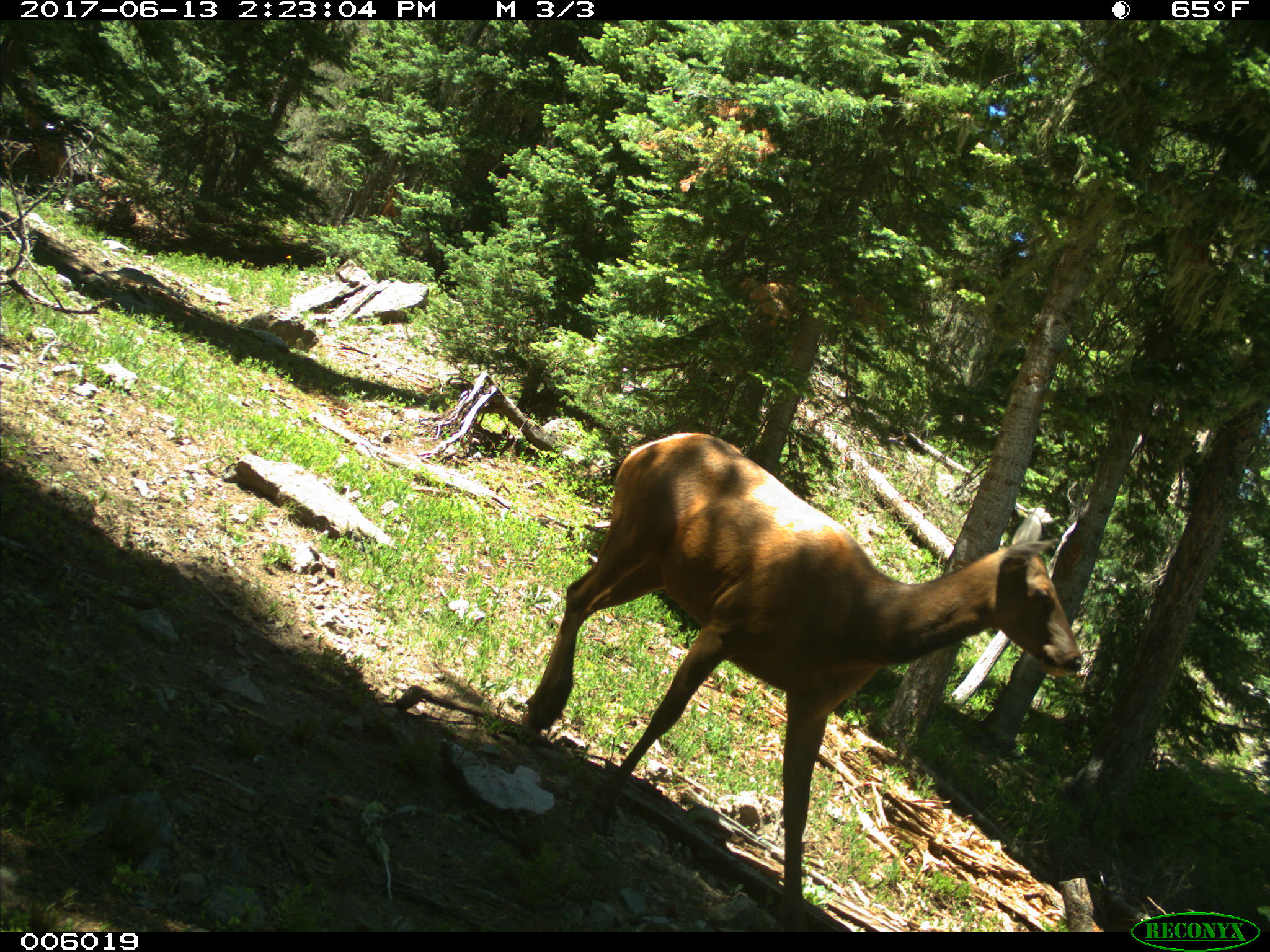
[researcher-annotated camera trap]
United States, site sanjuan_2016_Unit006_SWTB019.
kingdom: Animalia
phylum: Chordata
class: Mammalia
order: Artiodactyla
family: Cervidae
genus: Cervus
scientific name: Cervus elaphus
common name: red deer